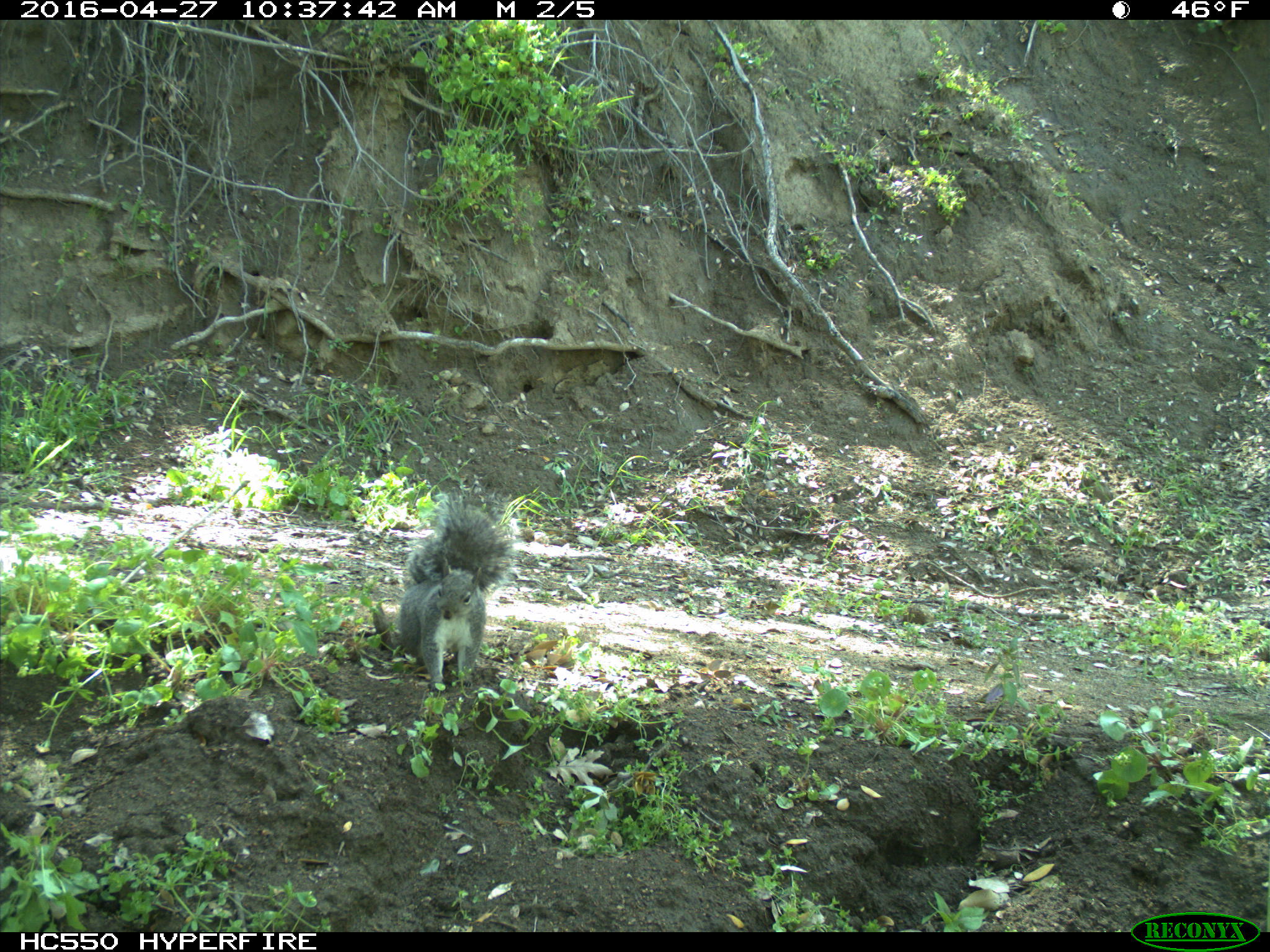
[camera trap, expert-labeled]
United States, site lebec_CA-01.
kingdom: Animalia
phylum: Chordata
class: Mammalia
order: Rodentia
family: Sciuridae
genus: Sciurus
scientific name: Sciurus carolinensis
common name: eastern gray squirrel